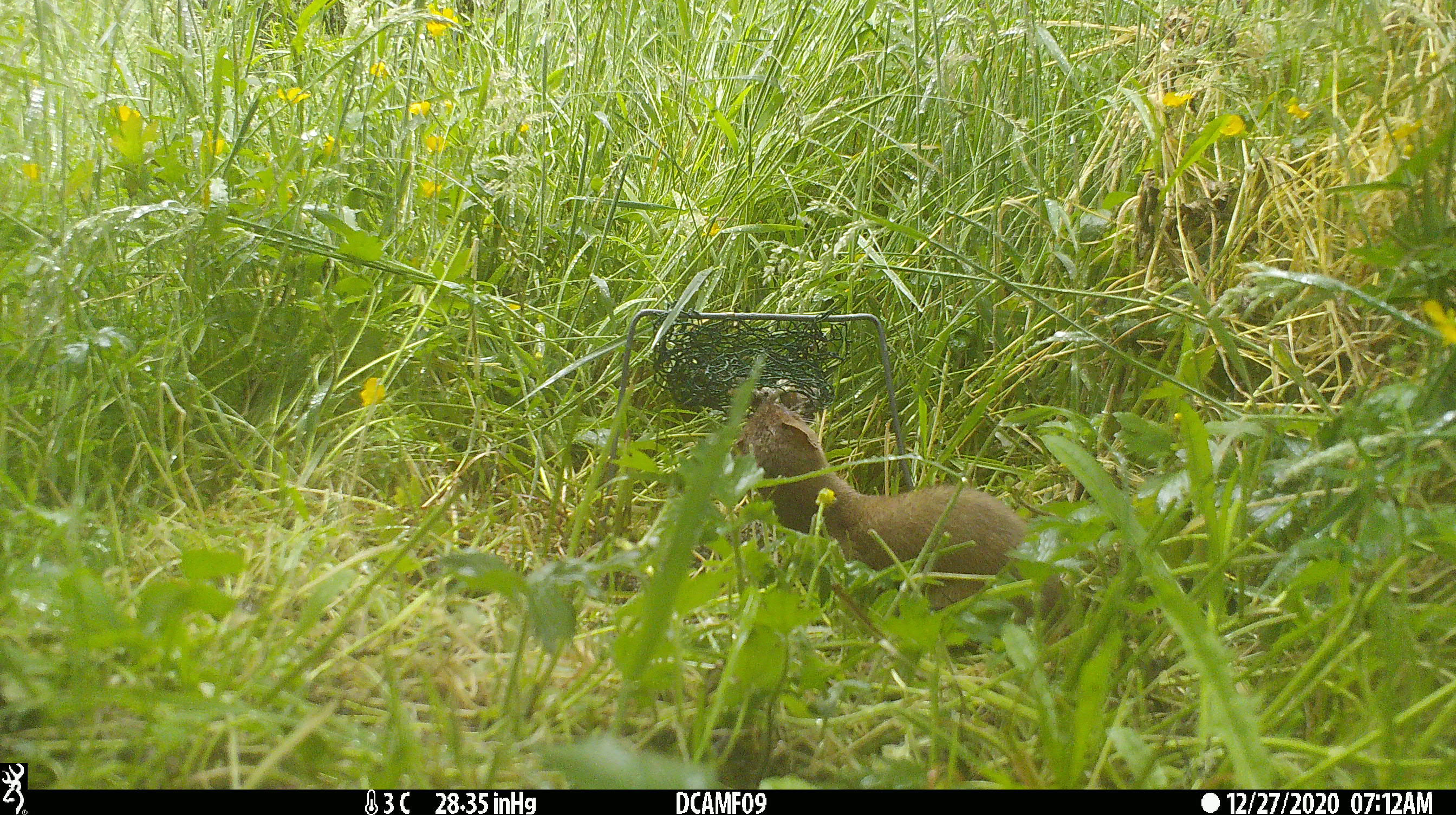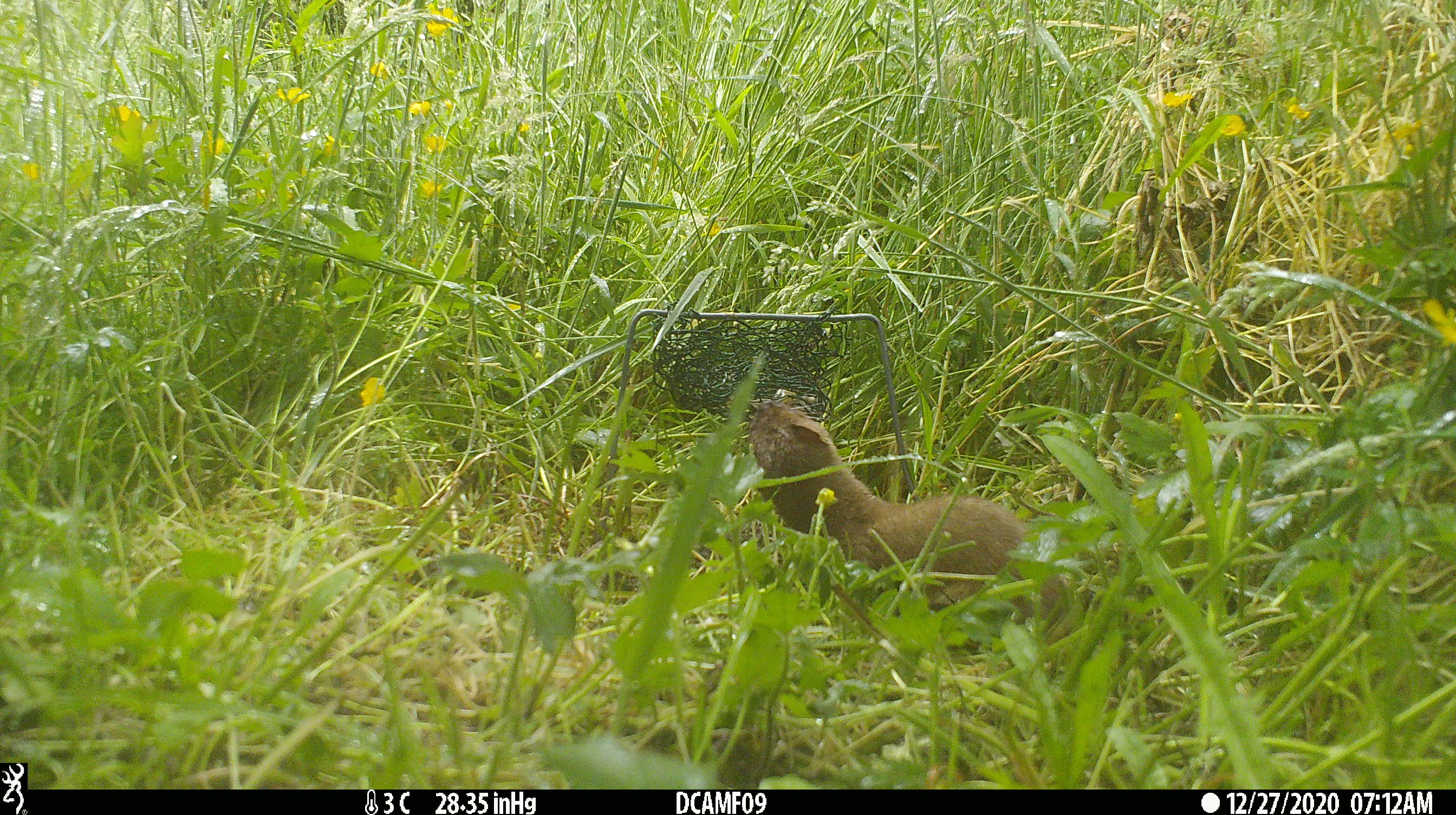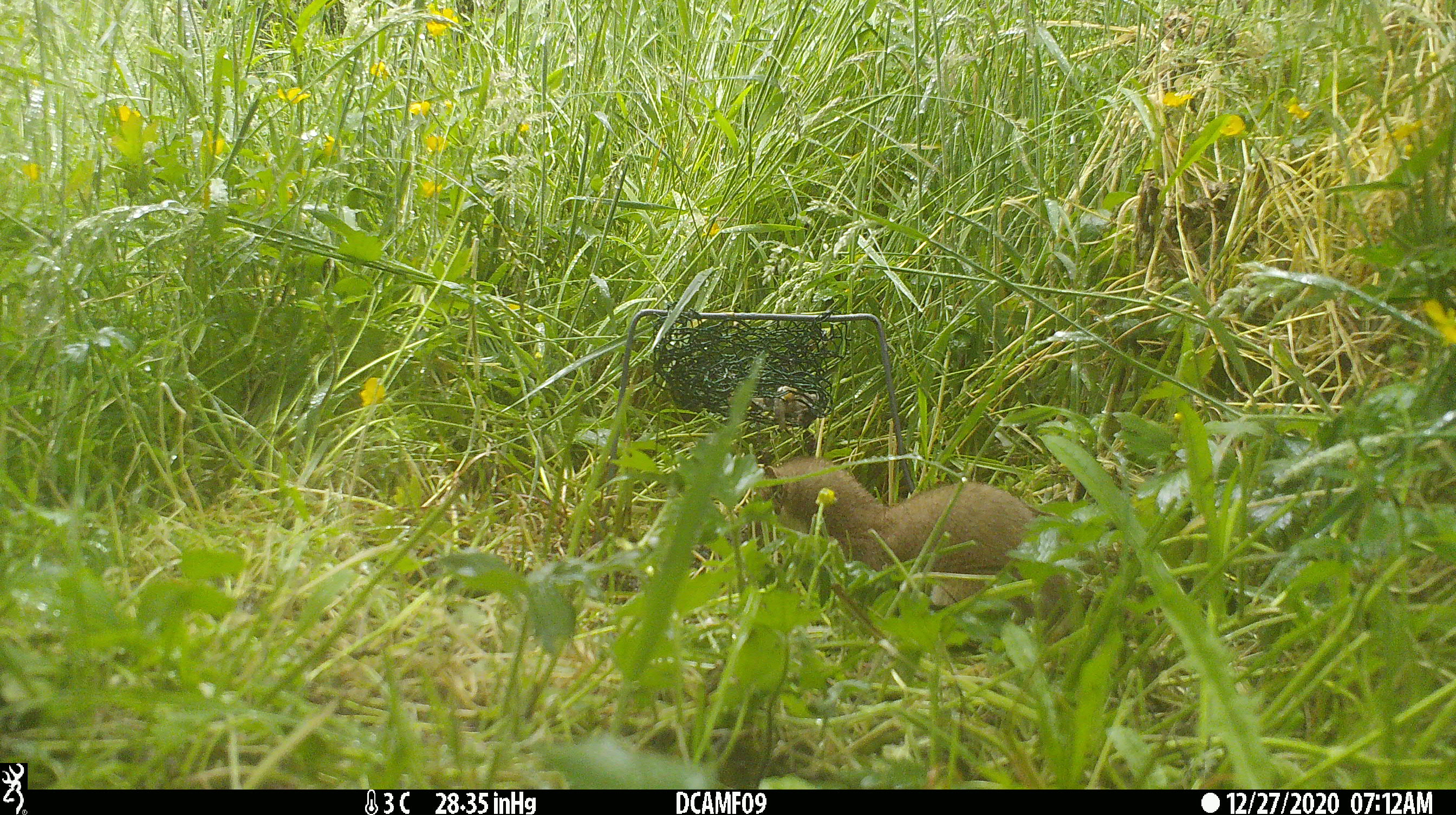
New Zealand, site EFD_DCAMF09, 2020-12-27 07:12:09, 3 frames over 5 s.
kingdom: Animalia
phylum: Chordata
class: Mammalia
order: Carnivora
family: Mustelidae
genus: Mustela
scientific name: Mustela erminea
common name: stoat